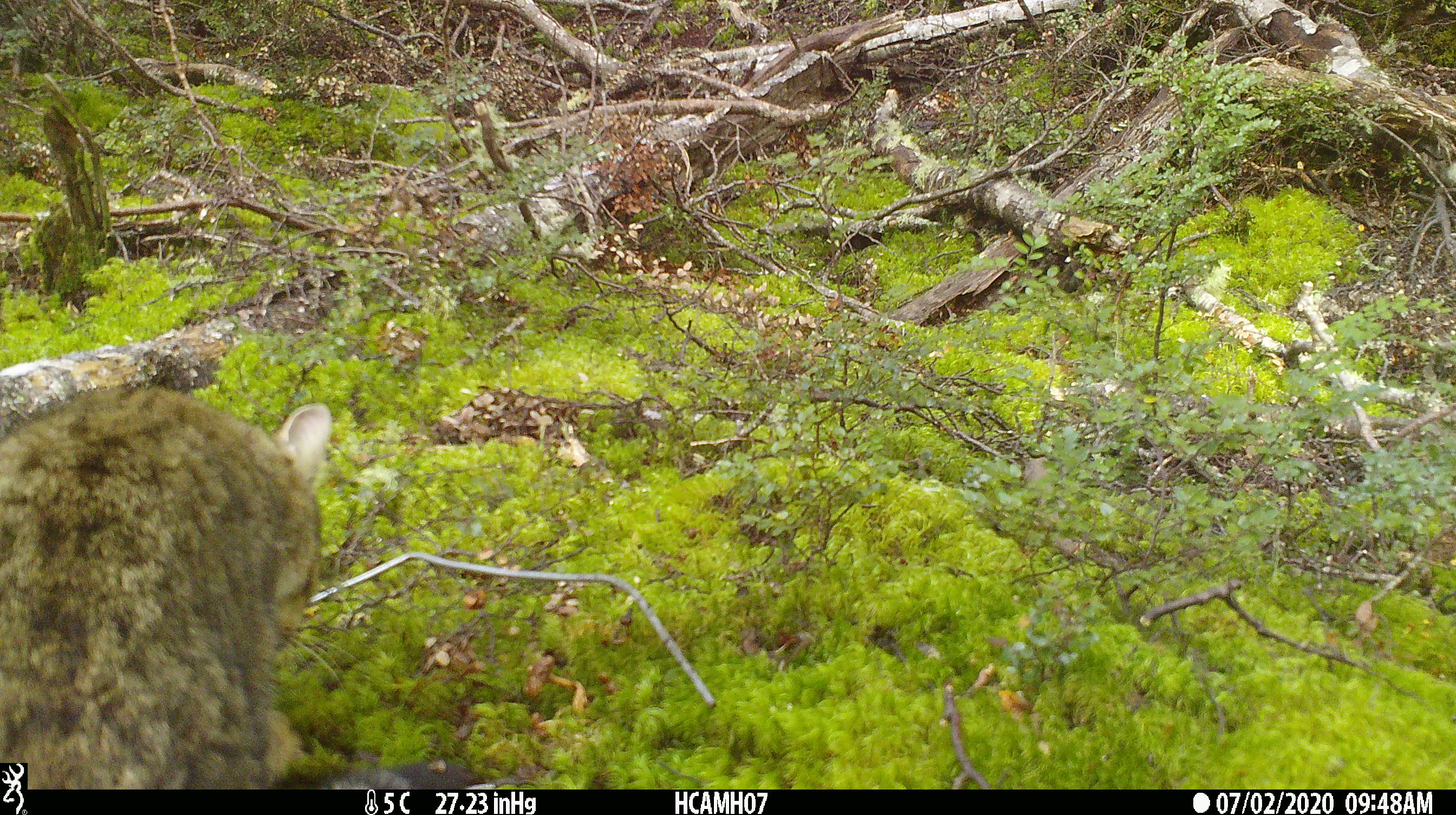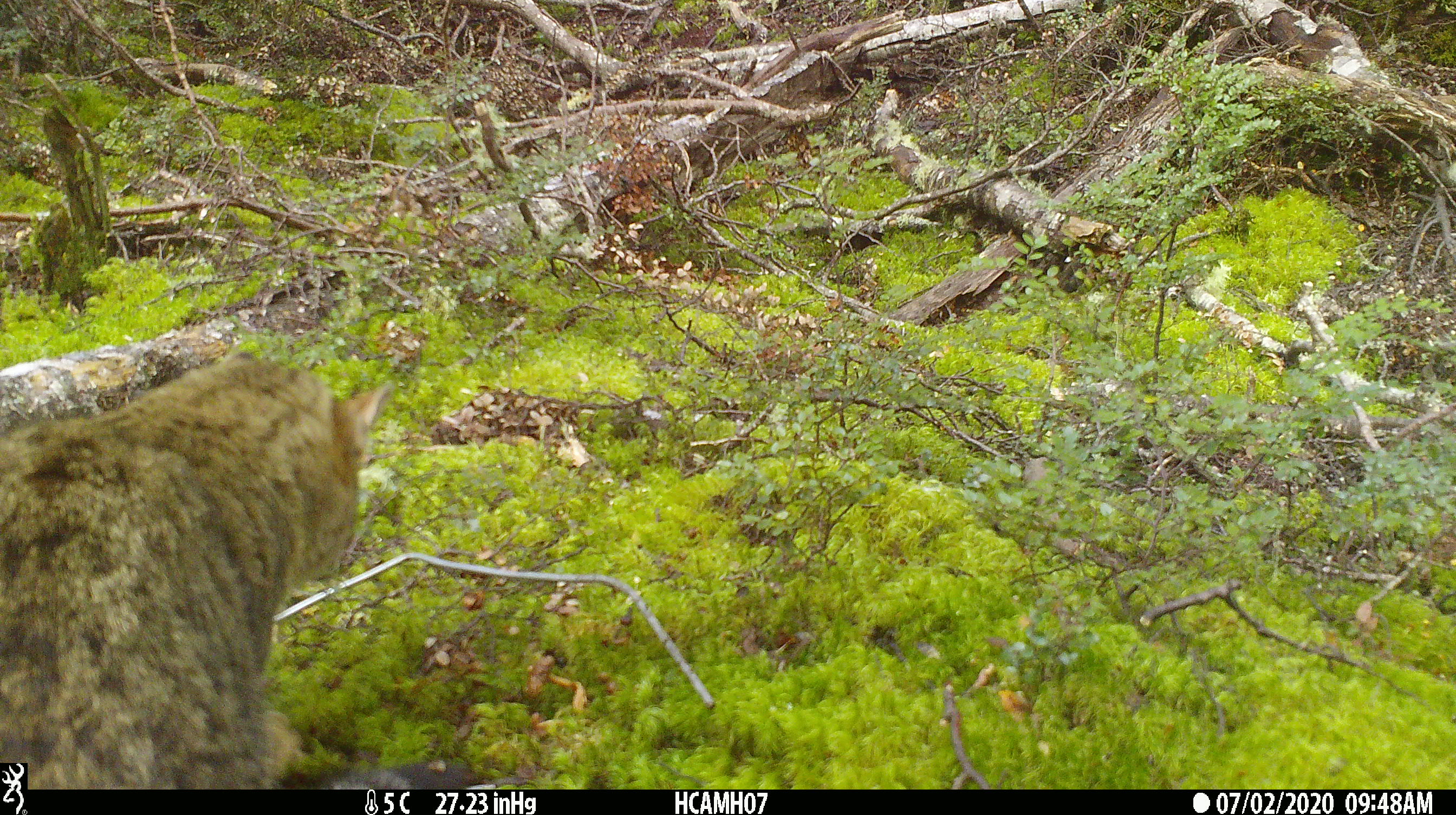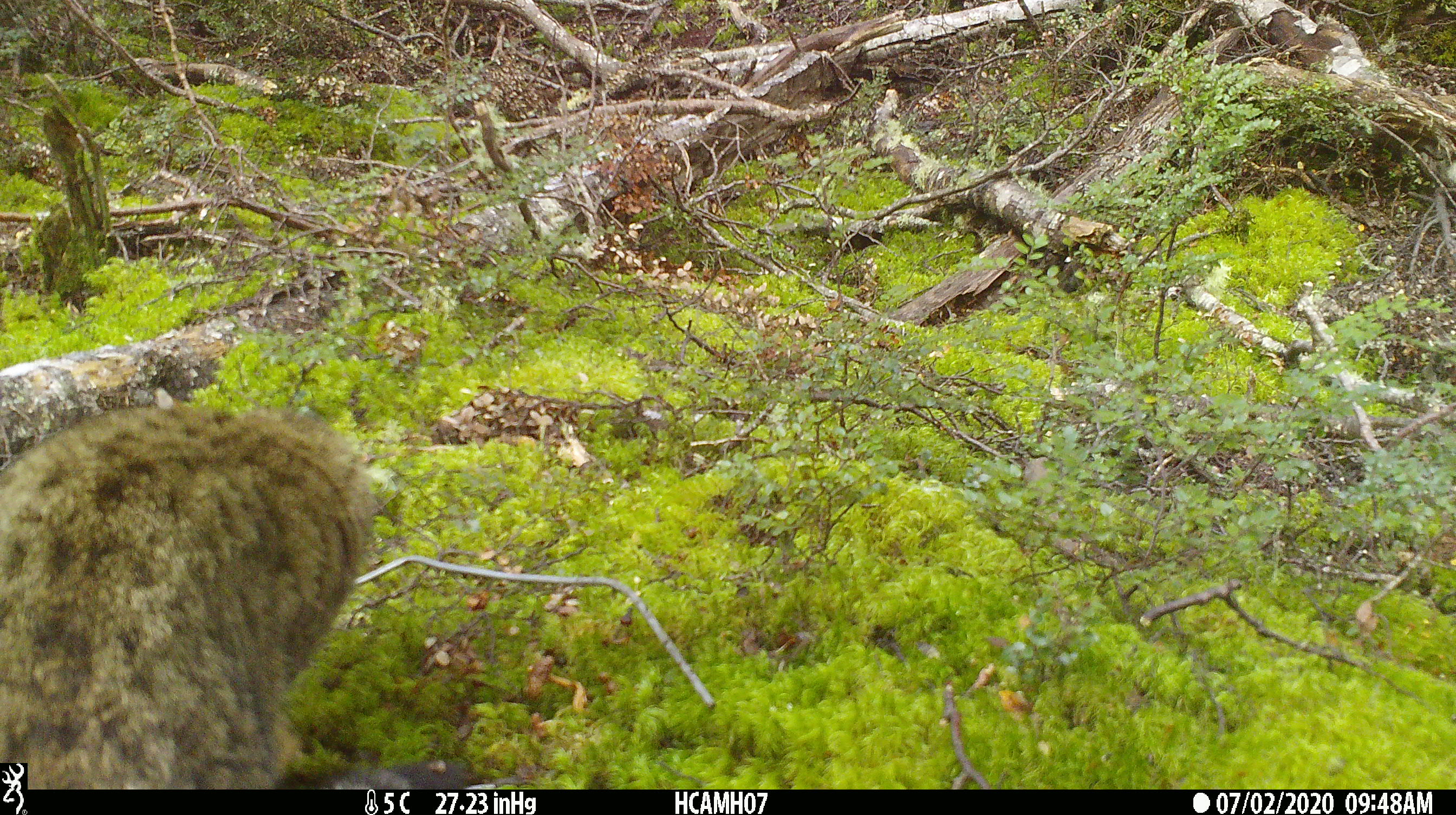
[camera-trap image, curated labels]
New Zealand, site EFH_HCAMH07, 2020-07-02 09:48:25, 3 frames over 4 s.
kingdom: Animalia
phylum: Chordata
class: Mammalia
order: Carnivora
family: Felidae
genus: Felis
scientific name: Felis catus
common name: domestic cat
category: cat